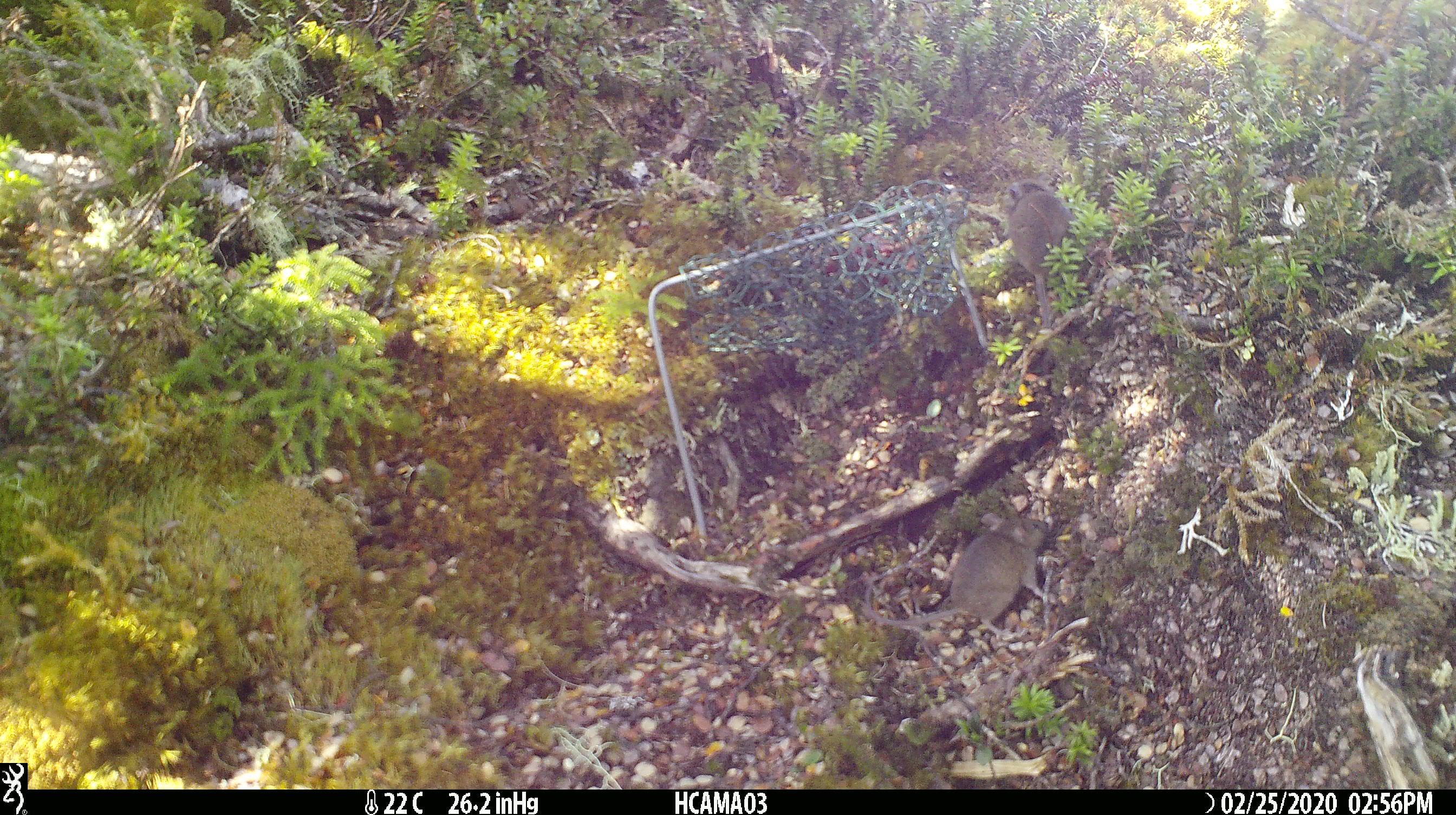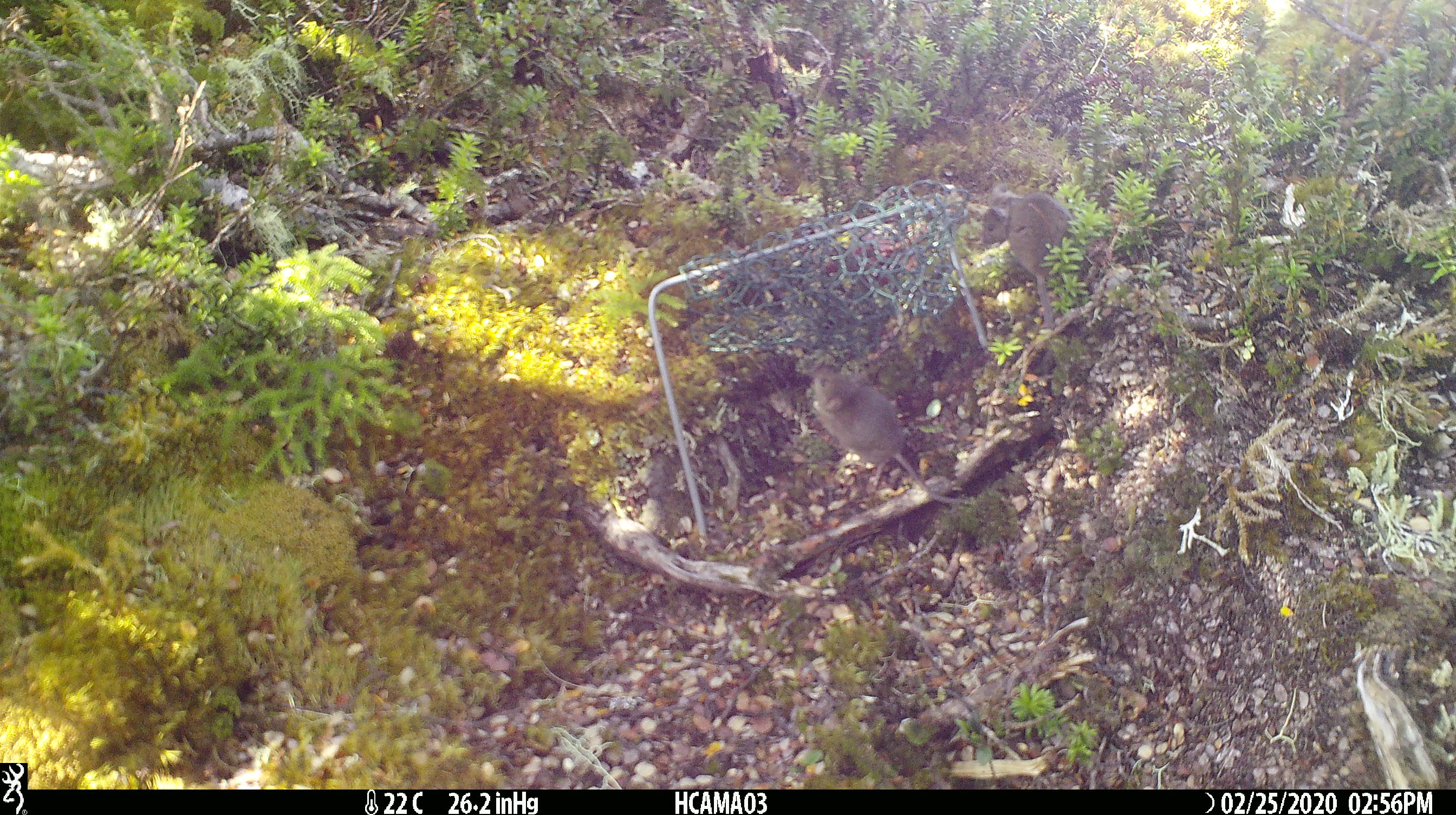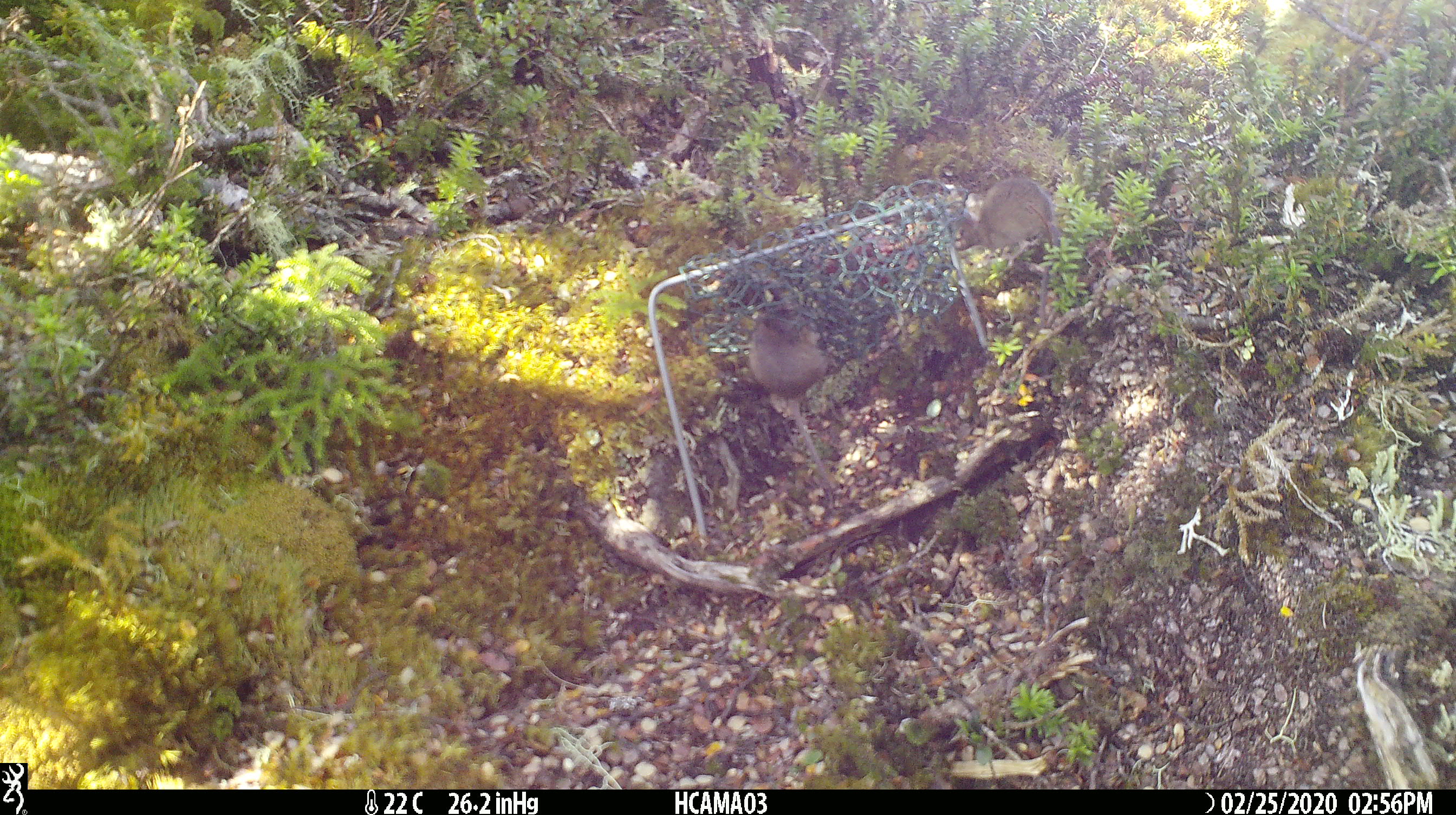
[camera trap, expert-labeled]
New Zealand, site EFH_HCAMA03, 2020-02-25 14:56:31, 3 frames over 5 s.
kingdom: Animalia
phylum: Chordata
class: Mammalia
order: Rodentia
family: Muridae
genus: Mus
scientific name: Mus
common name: mouse